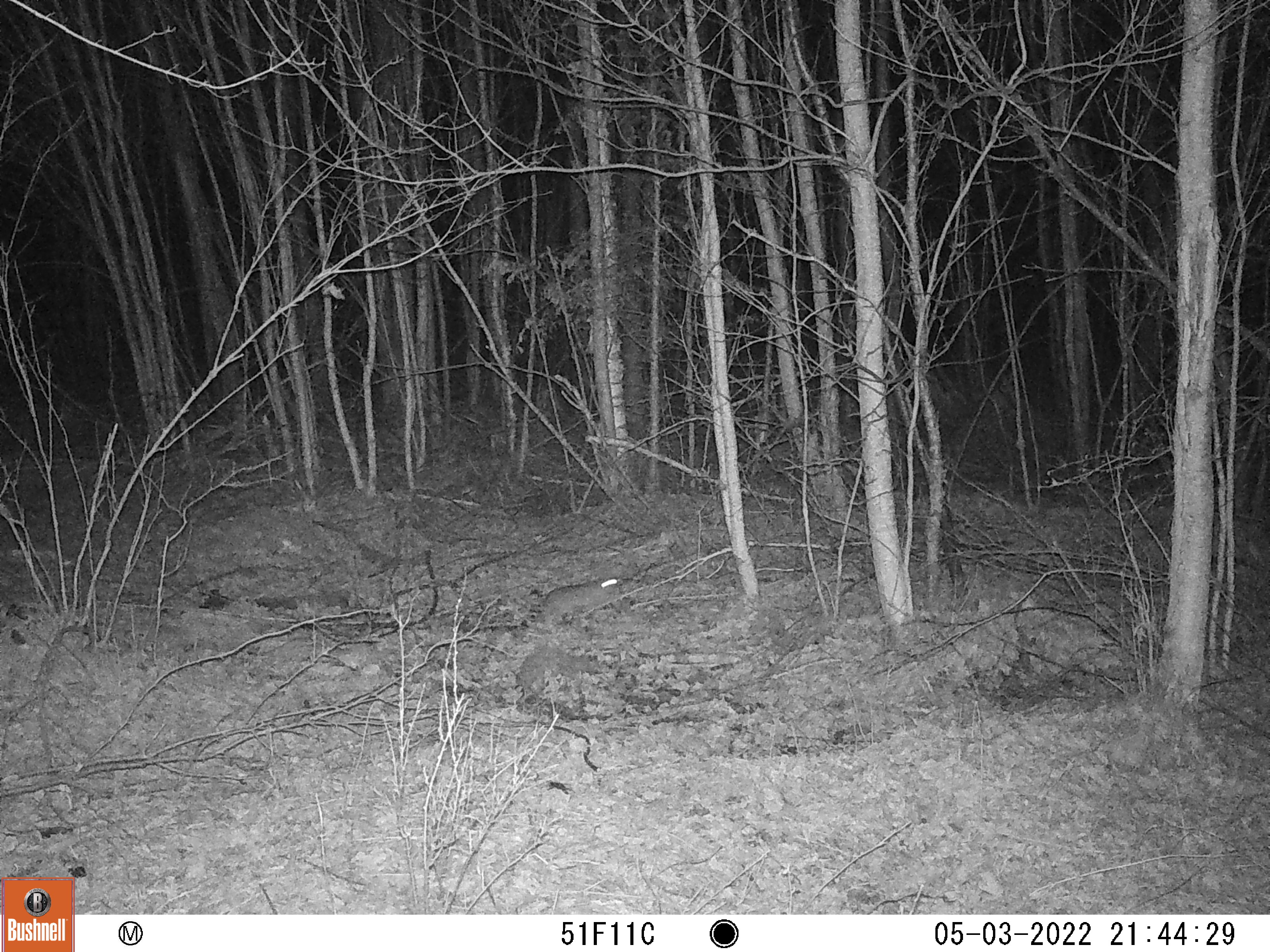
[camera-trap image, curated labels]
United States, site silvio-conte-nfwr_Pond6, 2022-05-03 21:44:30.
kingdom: Animalia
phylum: Chordata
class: Mammalia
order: Lagomorpha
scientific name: Lagomorpha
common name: rabbit or hare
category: rabbit or hare sp.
Rabbit or hare sp. (rabbit or hare) (Lagomorpha).